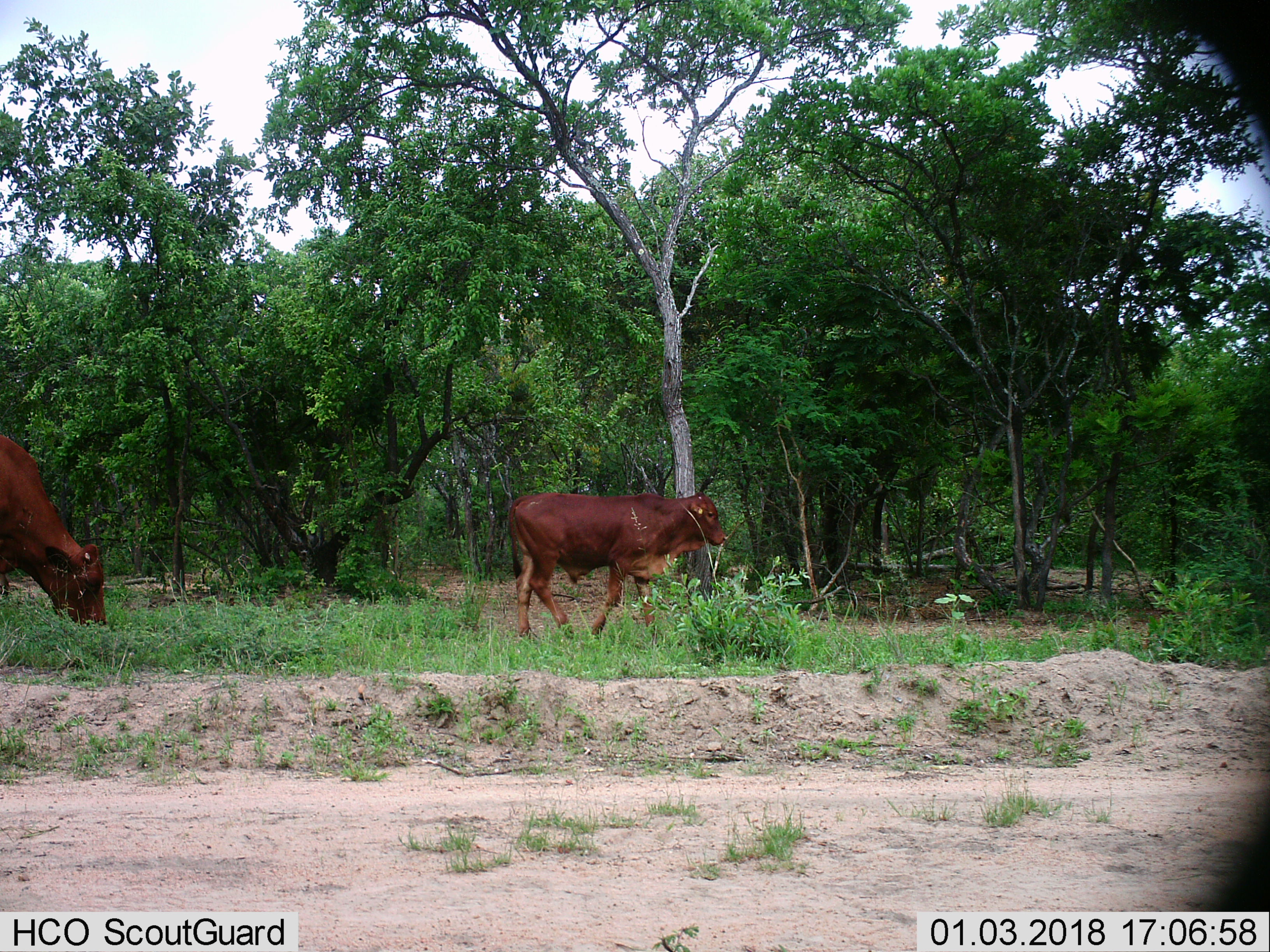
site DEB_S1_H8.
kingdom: Animalia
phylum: Chordata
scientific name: Vertebrata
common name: domestic animal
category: domesticanimal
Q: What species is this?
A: Domesticanimal (domestic animal) (Vertebrata).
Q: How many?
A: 2.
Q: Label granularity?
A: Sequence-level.